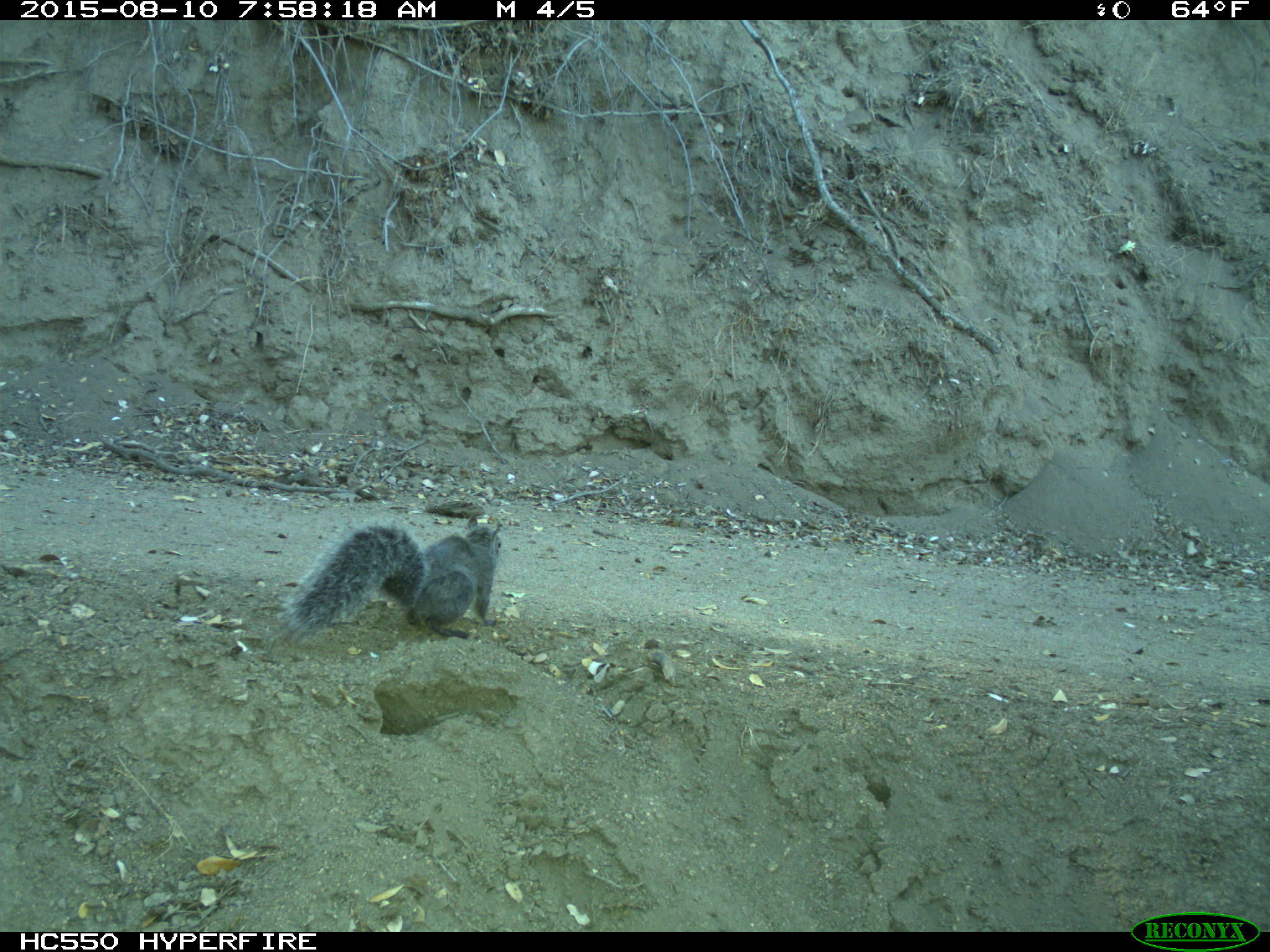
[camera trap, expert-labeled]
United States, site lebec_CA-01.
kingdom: Animalia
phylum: Chordata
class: Mammalia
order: Rodentia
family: Sciuridae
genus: Sciurus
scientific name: Sciurus carolinensis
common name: eastern gray squirrel